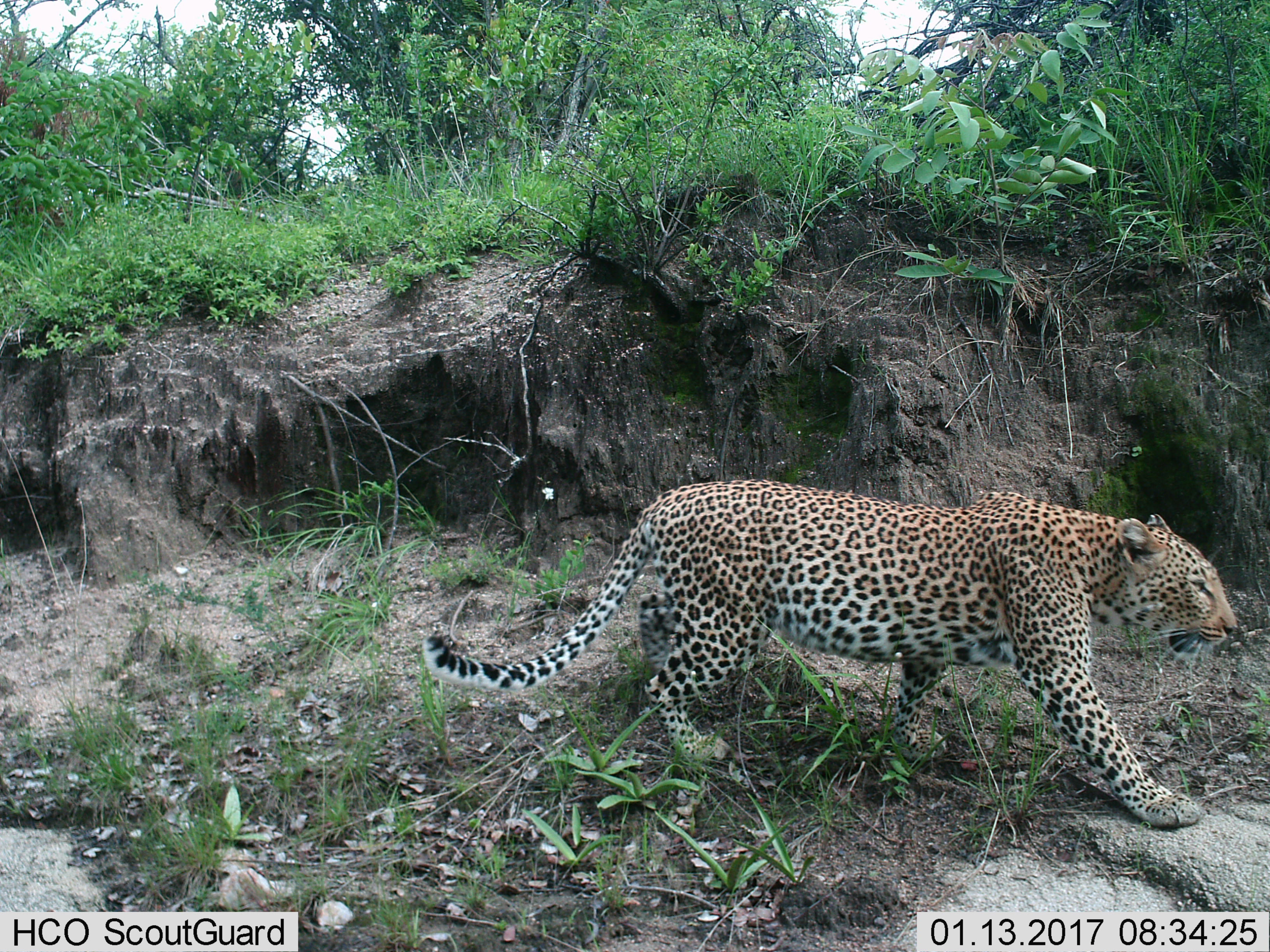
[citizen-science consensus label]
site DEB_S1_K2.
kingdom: Animalia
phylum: Chordata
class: Mammalia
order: Carnivora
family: Felidae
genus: Panthera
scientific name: Panthera pardus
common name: leopard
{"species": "leopard (Panthera pardus)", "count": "1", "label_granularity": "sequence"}